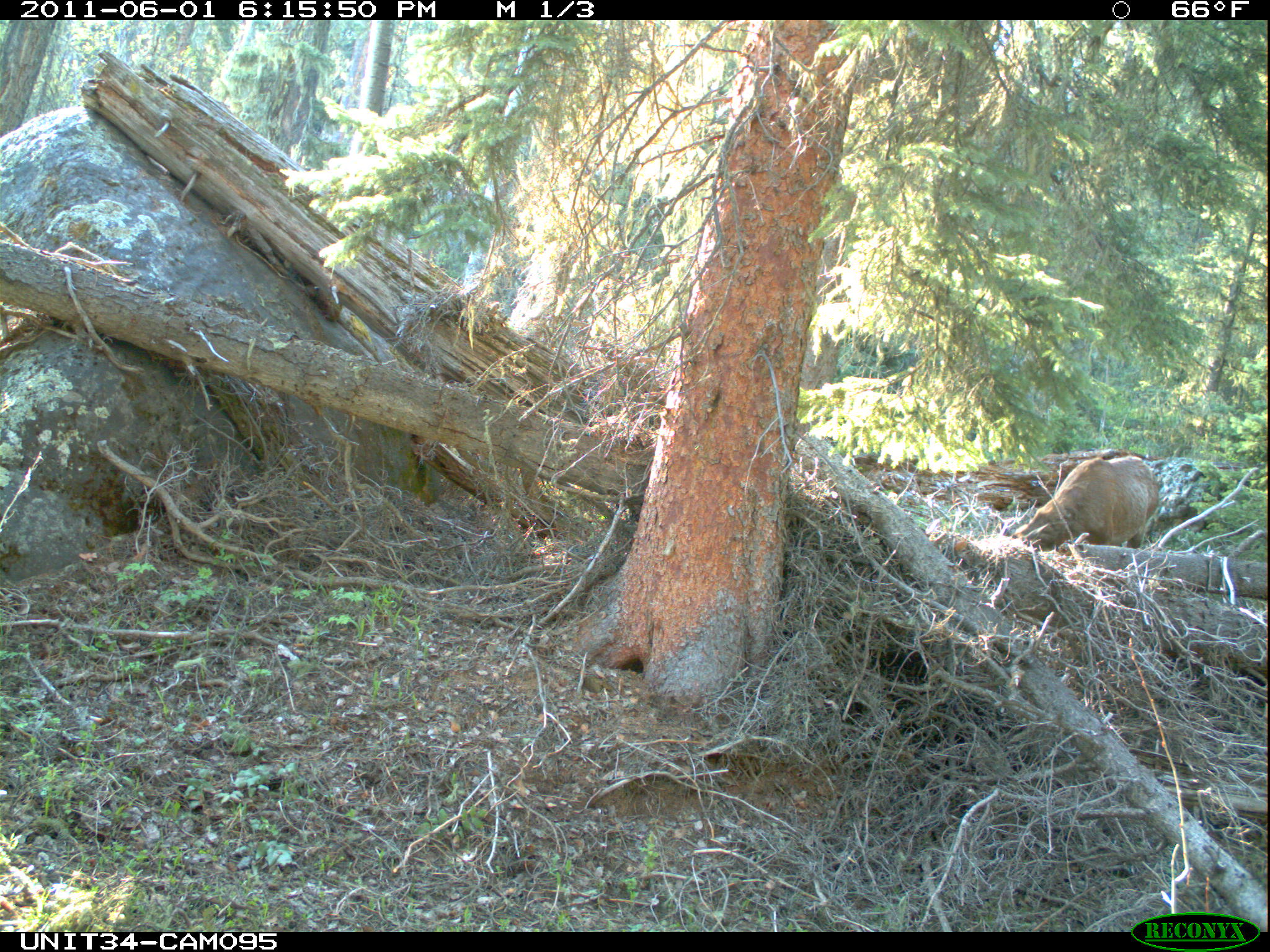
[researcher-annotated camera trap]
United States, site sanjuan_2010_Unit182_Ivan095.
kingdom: Animalia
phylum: Chordata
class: Mammalia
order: Artiodactyla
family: Cervidae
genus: Cervus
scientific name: Cervus elaphus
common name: red deer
Cervus elaphus (red deer).